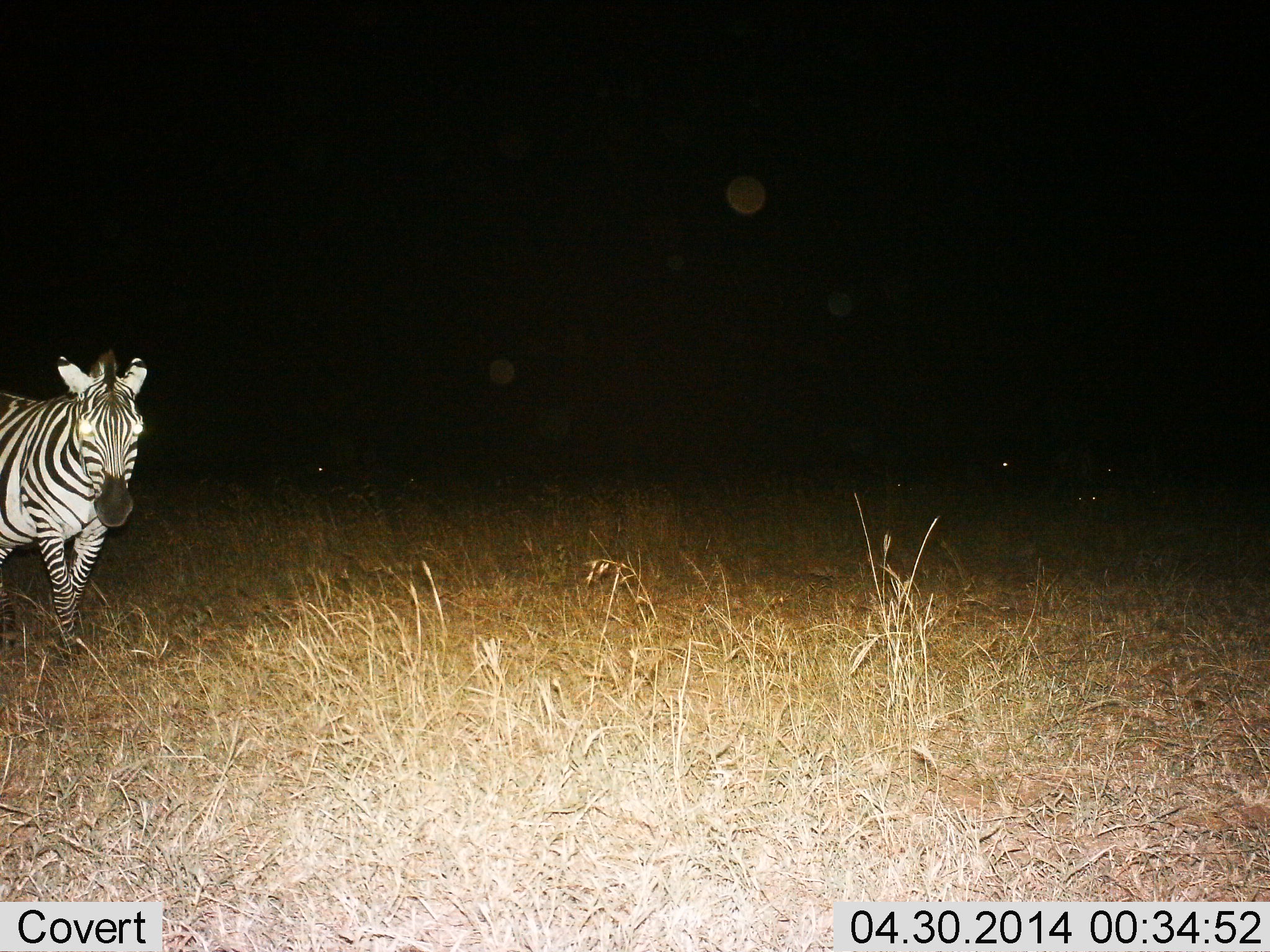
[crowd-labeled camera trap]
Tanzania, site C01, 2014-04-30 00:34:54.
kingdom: Animalia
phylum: Chordata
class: Mammalia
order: Perissodactyla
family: Equidae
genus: Equus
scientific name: Equus quagga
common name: plains zebra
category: zebra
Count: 1.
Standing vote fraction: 30%.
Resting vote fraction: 0%.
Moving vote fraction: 70%.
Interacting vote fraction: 0%.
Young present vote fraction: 0%.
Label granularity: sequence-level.